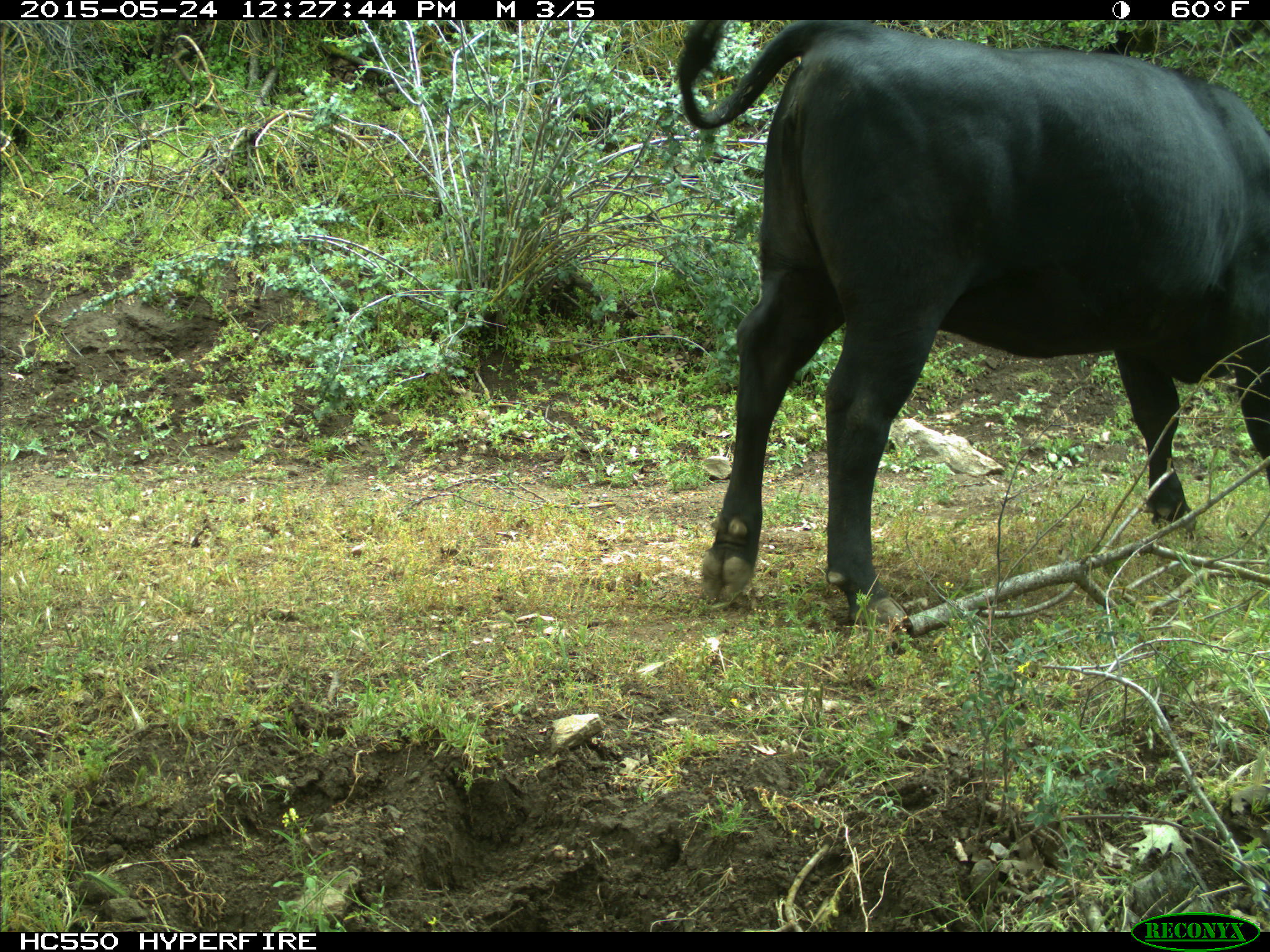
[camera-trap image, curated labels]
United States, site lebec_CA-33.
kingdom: Animalia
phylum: Chordata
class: Mammalia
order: Artiodactyla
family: Bovidae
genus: Bos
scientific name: Bos taurus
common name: domestic cow